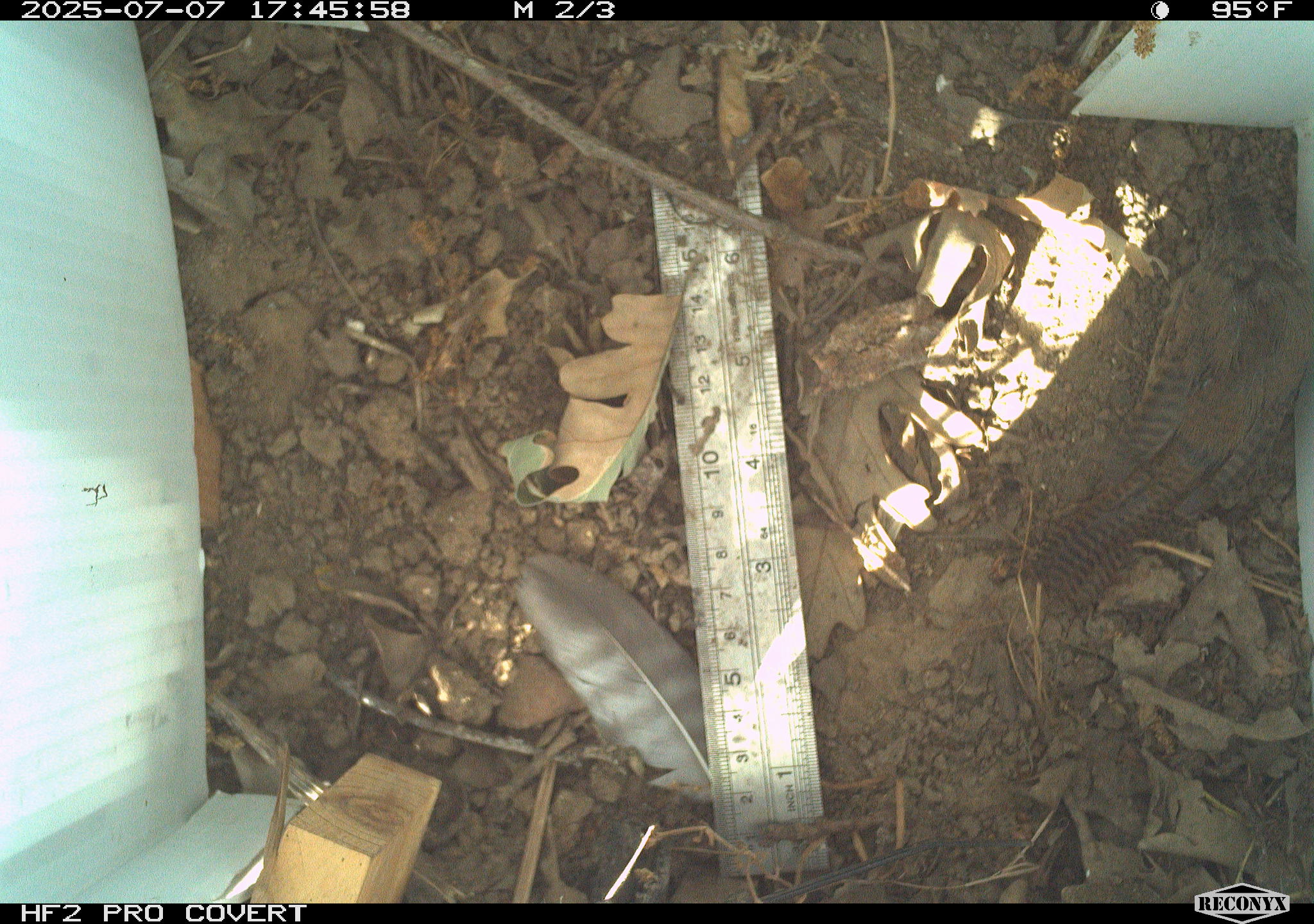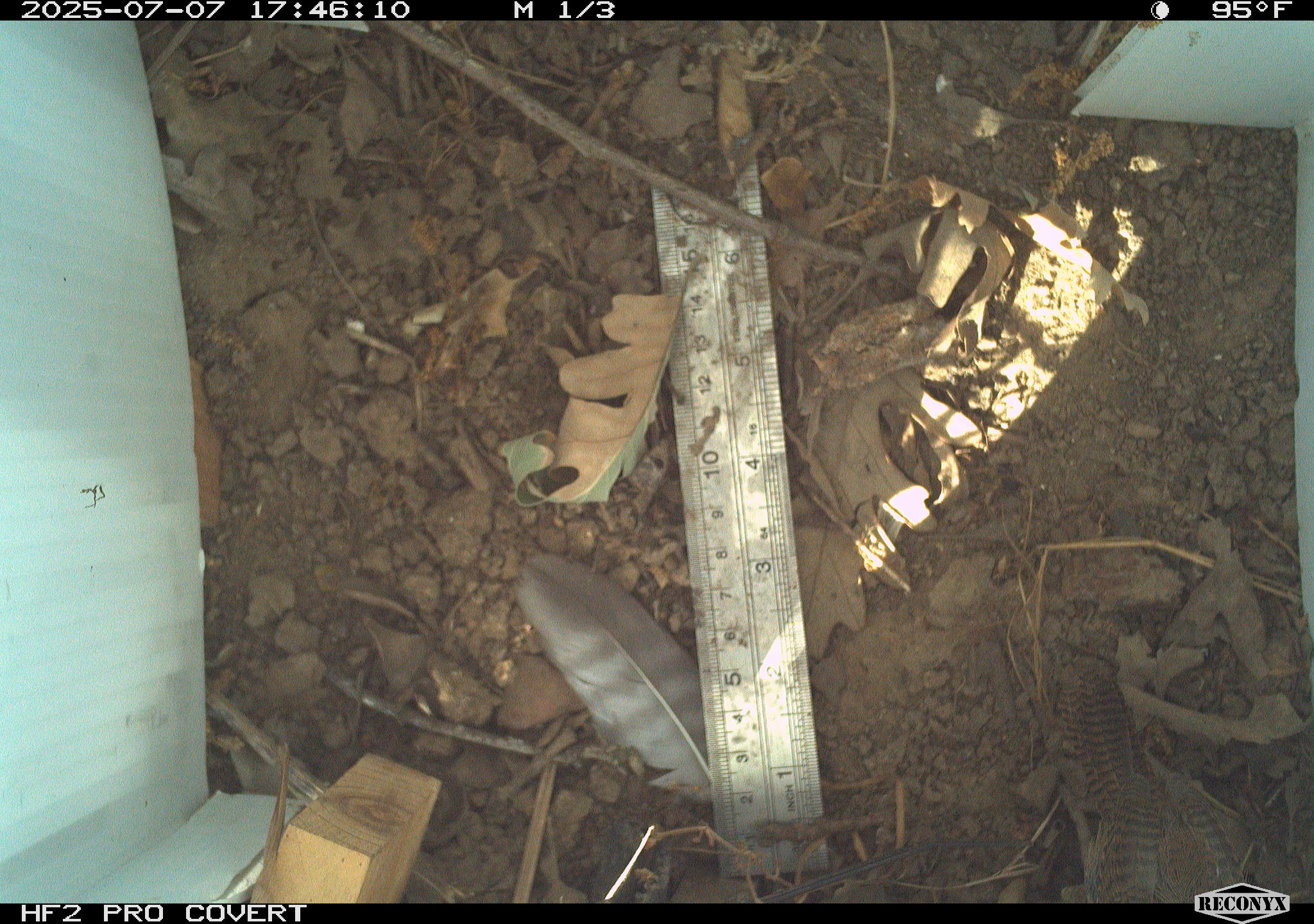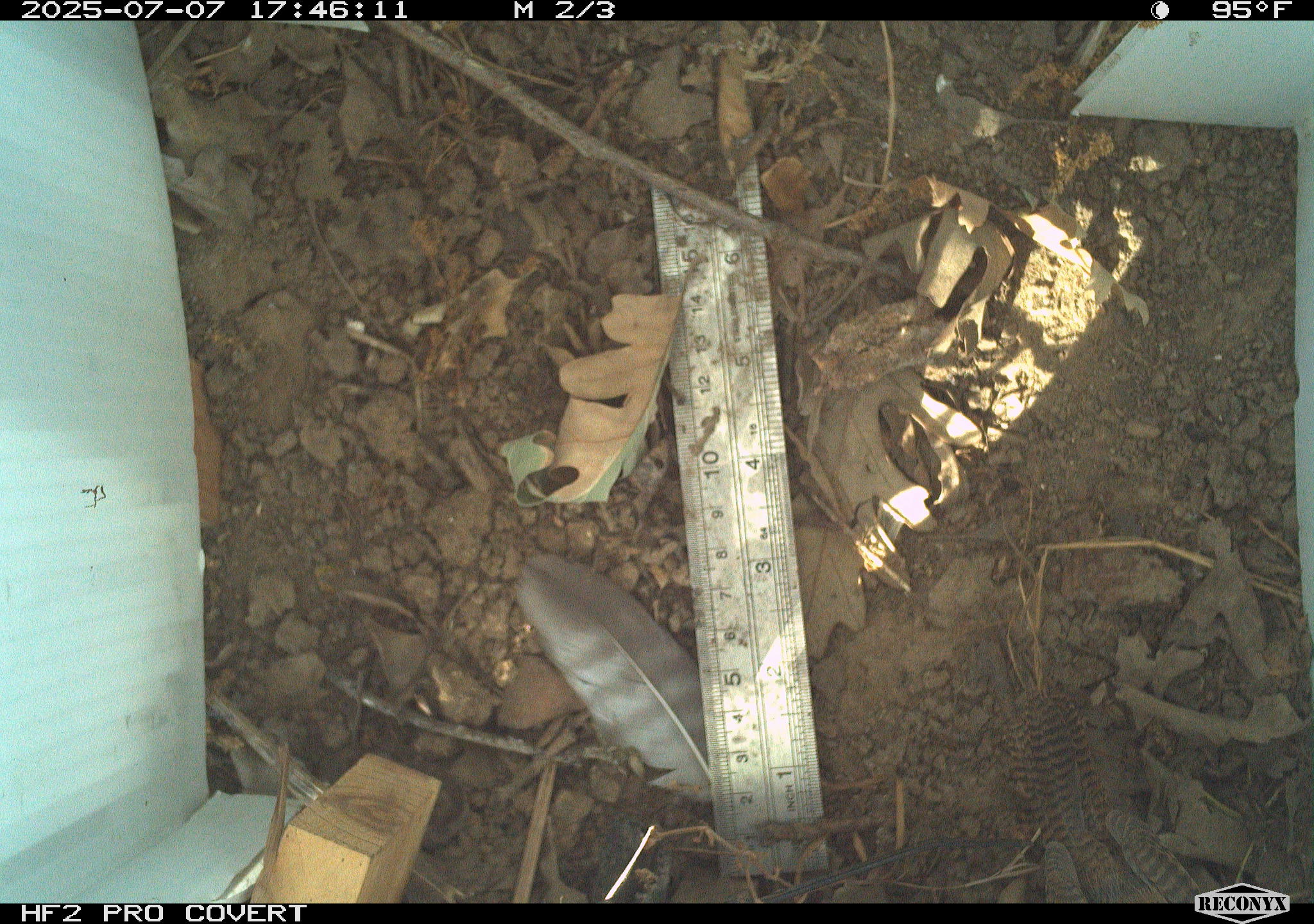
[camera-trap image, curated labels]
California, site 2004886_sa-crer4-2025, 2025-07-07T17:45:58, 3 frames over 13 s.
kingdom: Animalia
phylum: Chordata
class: Aves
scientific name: Aves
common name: bird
Bird (Aves).